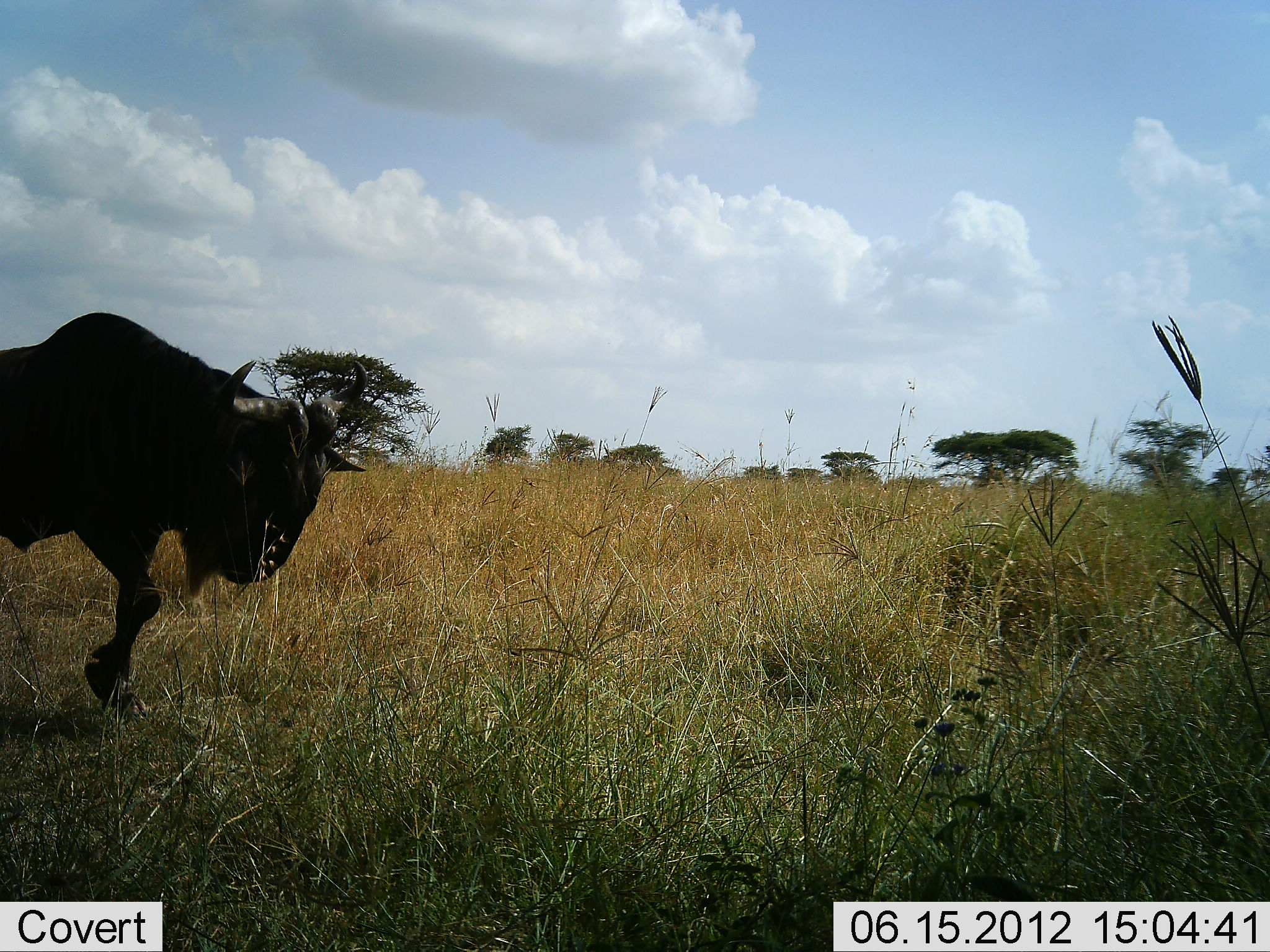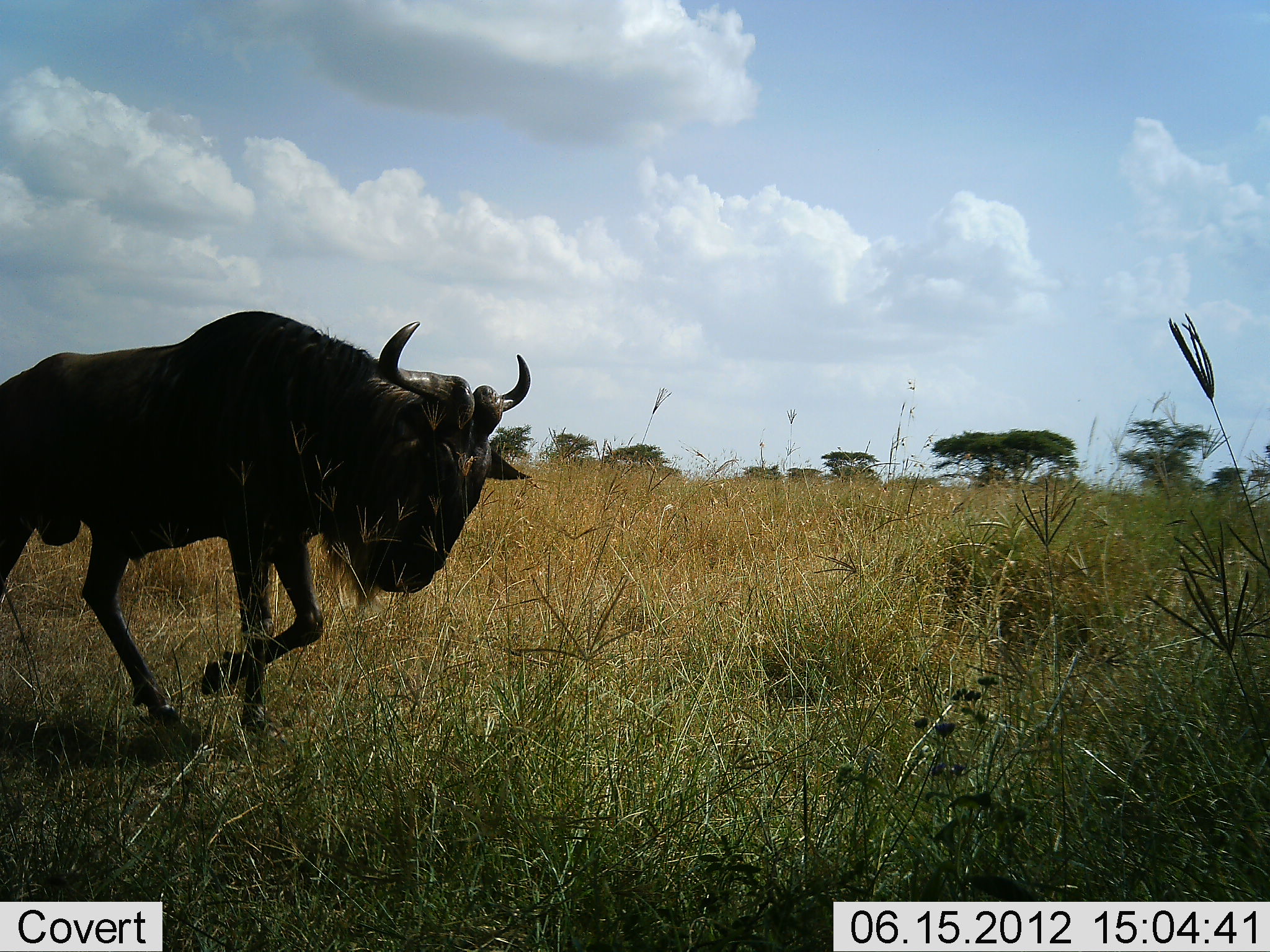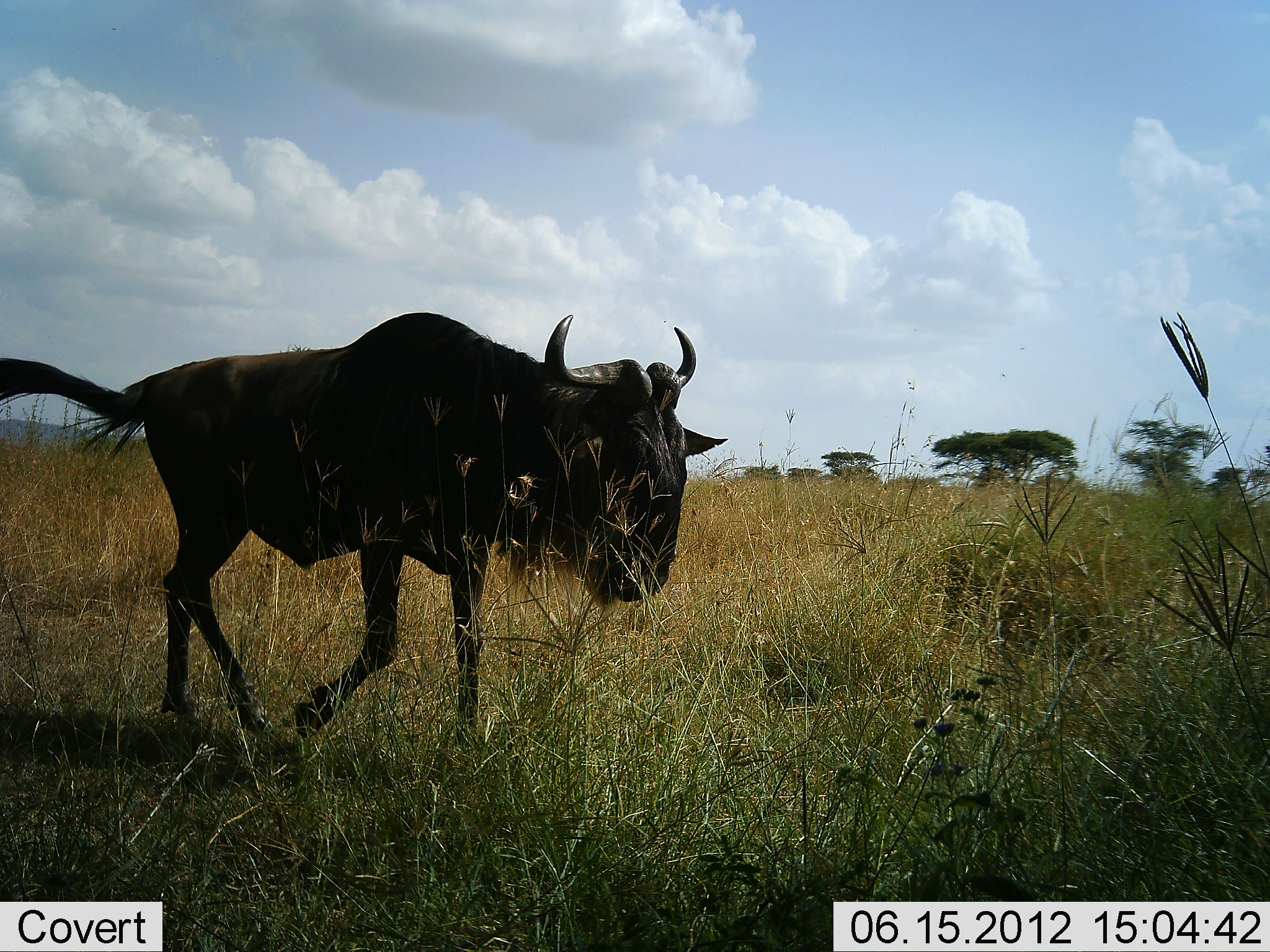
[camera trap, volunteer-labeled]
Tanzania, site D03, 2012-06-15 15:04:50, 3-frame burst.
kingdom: Animalia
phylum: Chordata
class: Mammalia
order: Artiodactyla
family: Bovidae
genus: Connochaetes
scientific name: Connochaetes taurinus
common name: blue wildebeest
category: wildebeest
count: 1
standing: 0%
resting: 0%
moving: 100%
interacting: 0%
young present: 0%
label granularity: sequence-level